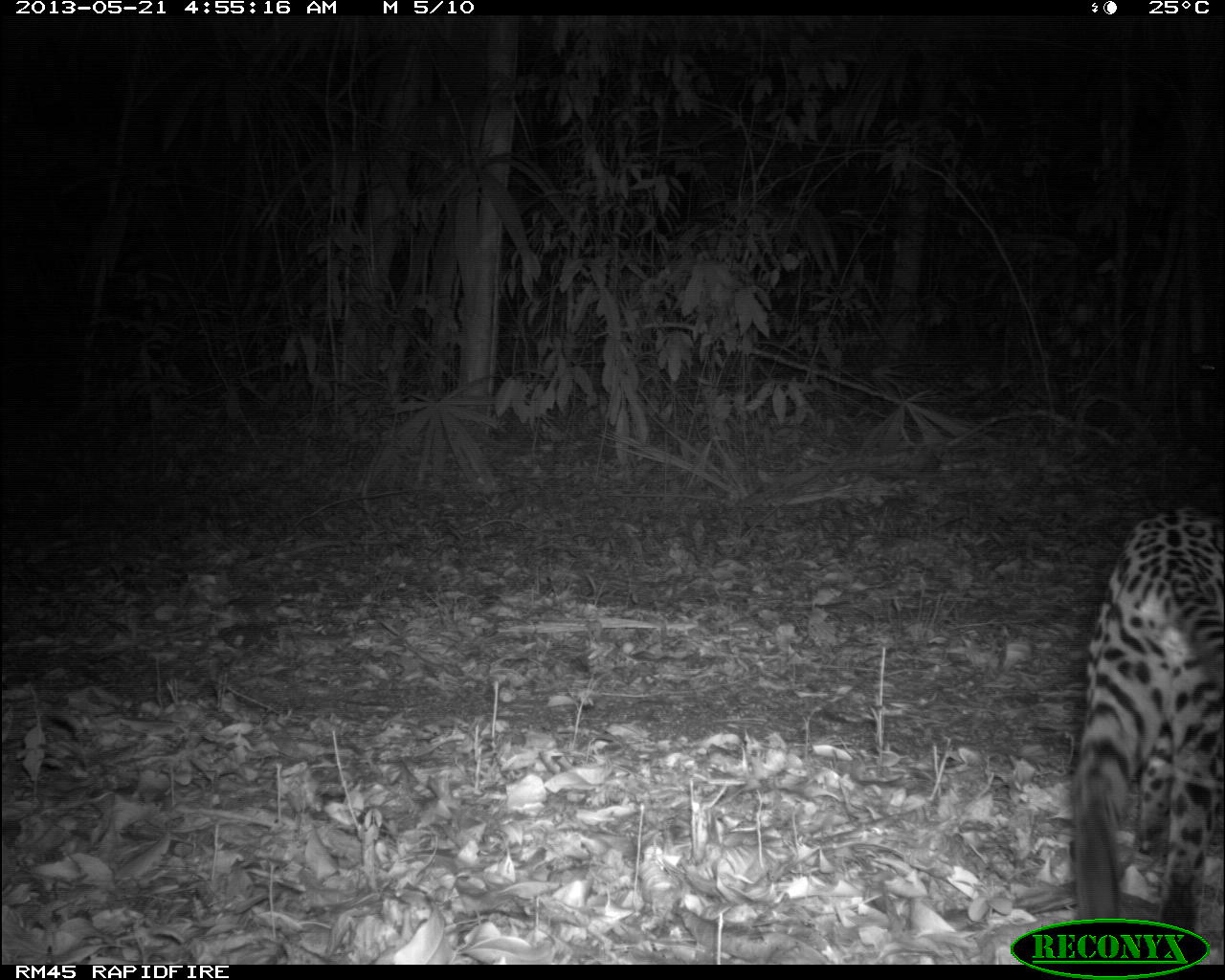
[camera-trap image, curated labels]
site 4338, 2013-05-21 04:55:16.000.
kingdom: Animalia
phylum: Chordata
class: Mammalia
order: Carnivora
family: Felidae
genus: Leopardus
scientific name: Leopardus pardalis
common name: ocelot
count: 1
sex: female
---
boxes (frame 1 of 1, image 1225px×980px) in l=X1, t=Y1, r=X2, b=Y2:
leopardus pardalis: l=1064, t=505, r=1225, b=961